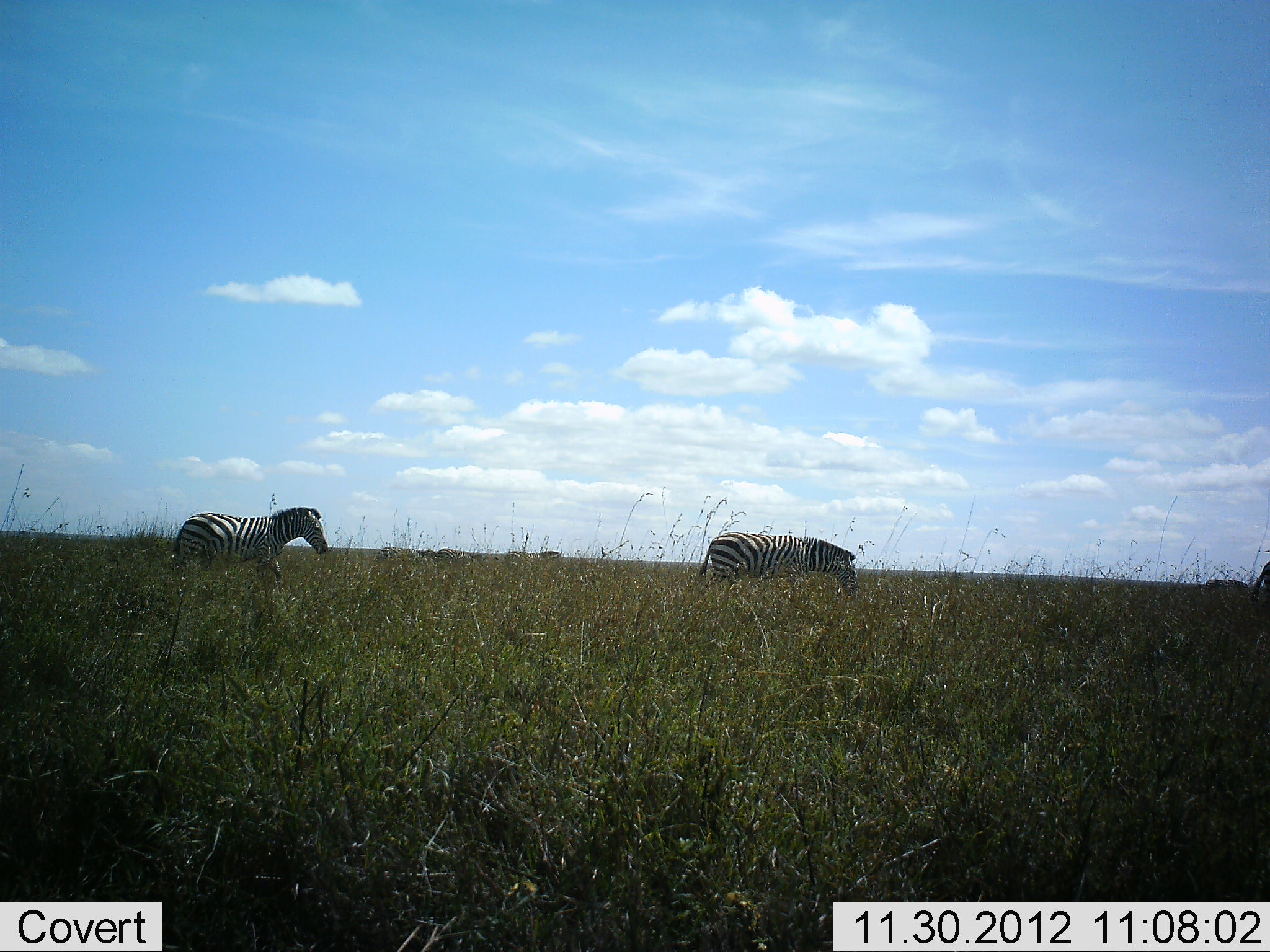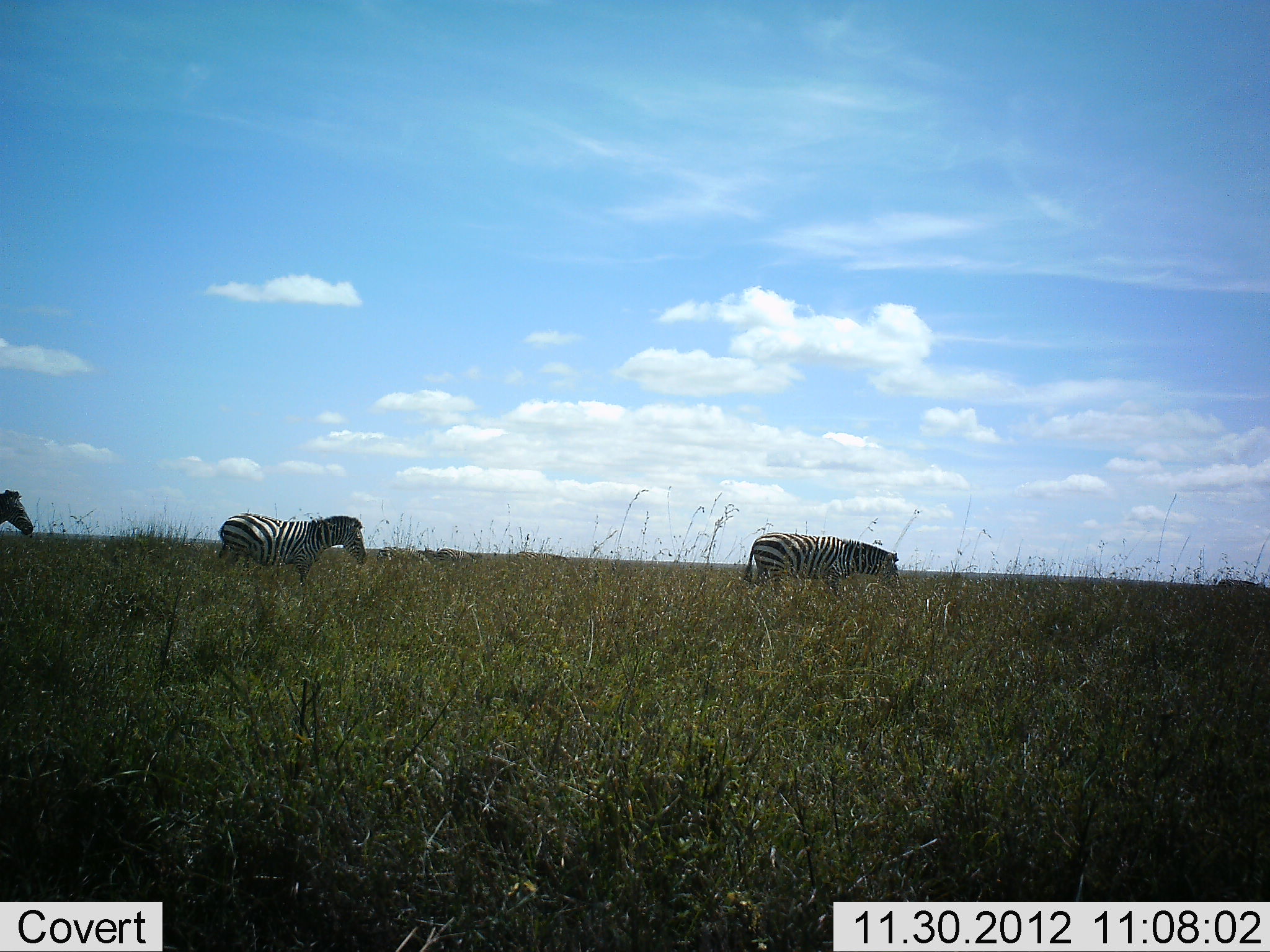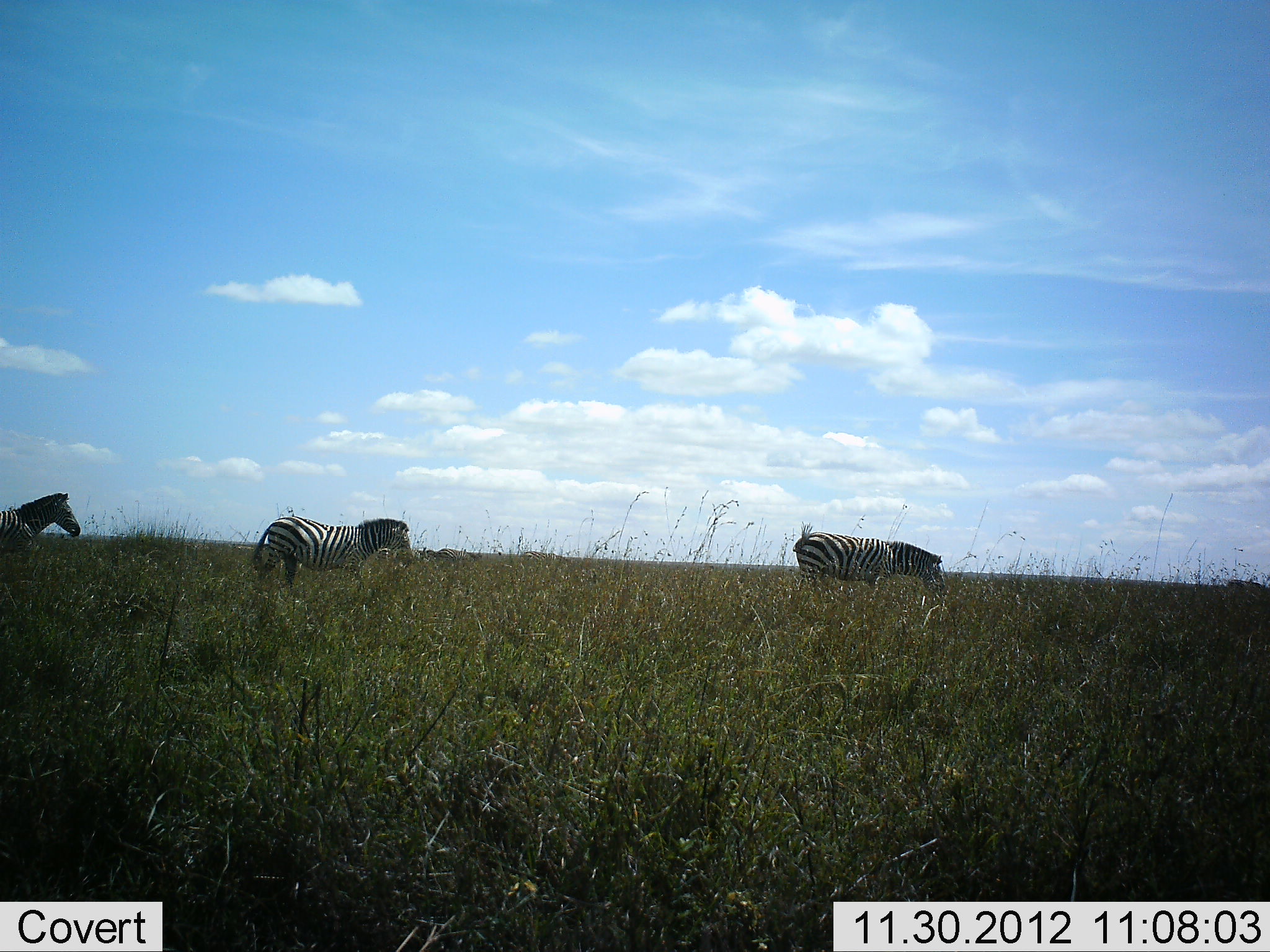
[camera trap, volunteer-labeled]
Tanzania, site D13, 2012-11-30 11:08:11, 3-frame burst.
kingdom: Animalia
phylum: Chordata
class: Mammalia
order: Perissodactyla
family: Equidae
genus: Equus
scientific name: Equus quagga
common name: plains zebra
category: zebra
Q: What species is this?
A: Zebra (plains zebra) (Equus quagga).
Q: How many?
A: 5.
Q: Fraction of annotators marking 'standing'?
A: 10%.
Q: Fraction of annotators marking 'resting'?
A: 0%.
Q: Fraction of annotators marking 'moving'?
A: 90%.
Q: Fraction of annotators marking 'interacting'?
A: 0%.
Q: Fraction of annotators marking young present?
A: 0%.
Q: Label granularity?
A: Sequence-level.